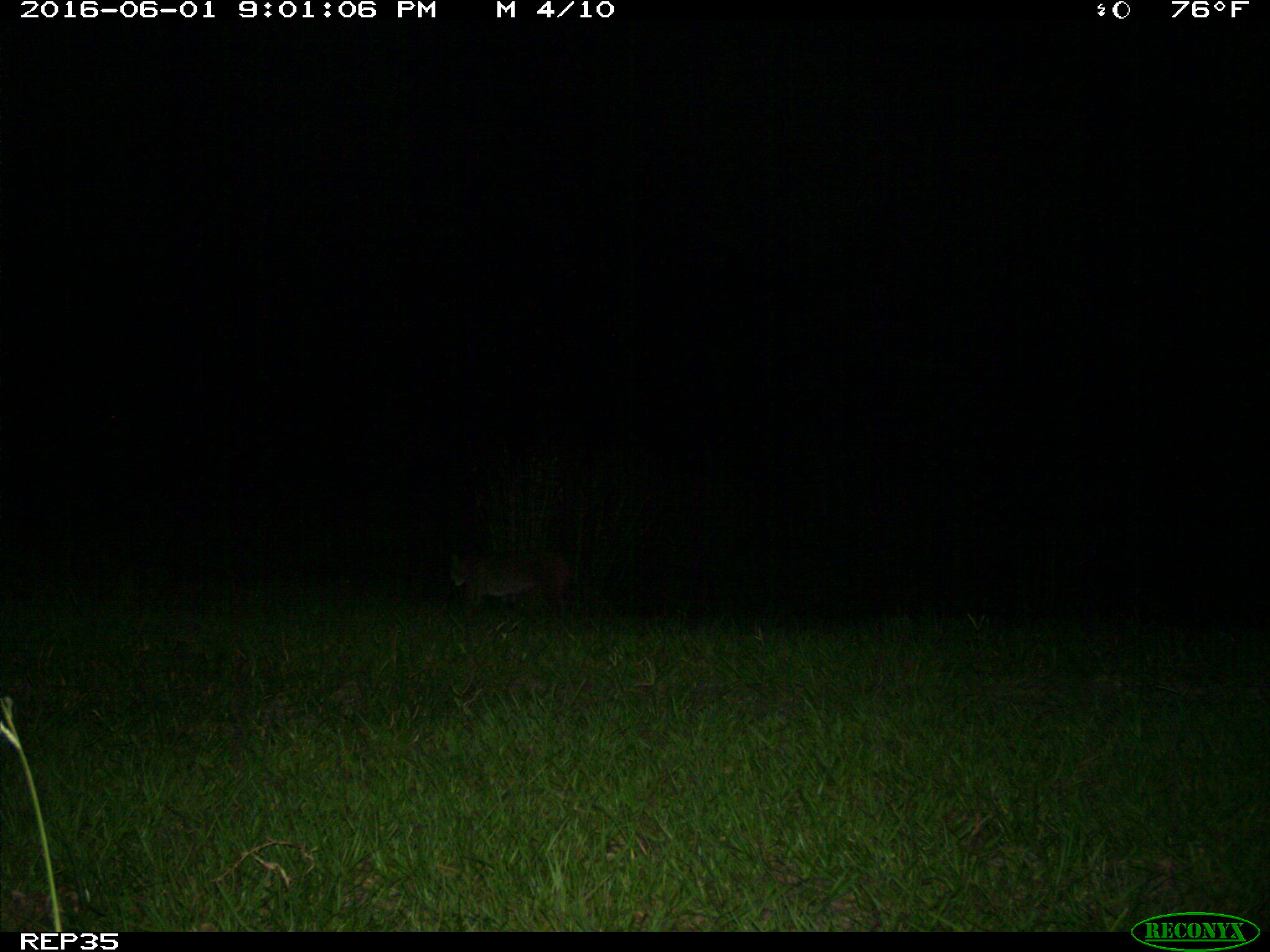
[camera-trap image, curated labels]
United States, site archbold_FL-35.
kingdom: Animalia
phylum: Chordata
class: Mammalia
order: Carnivora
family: Felidae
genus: Lynx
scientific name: Lynx rufus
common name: bobcat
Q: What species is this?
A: Lynx rufus (bobcat).